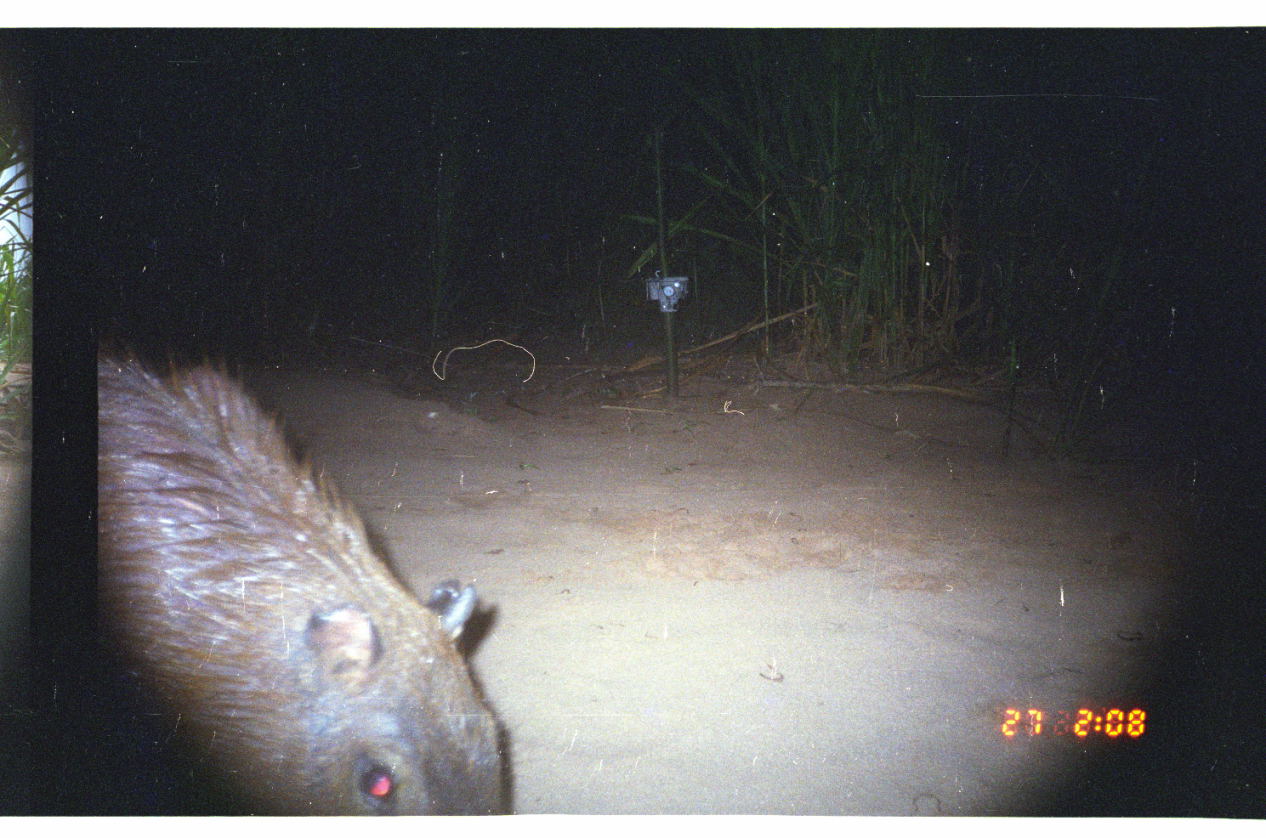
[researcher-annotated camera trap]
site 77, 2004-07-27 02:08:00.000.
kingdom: Animalia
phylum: Chordata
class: Mammalia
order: Rodentia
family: Caviidae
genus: Hydrochoerus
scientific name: Hydrochoerus hydrochaeris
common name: capybara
Hydrochoerus hydrochaeris (capybara).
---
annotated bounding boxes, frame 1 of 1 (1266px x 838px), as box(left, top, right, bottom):
hydrochoerus hydrochaeris: box(95, 332, 506, 812)